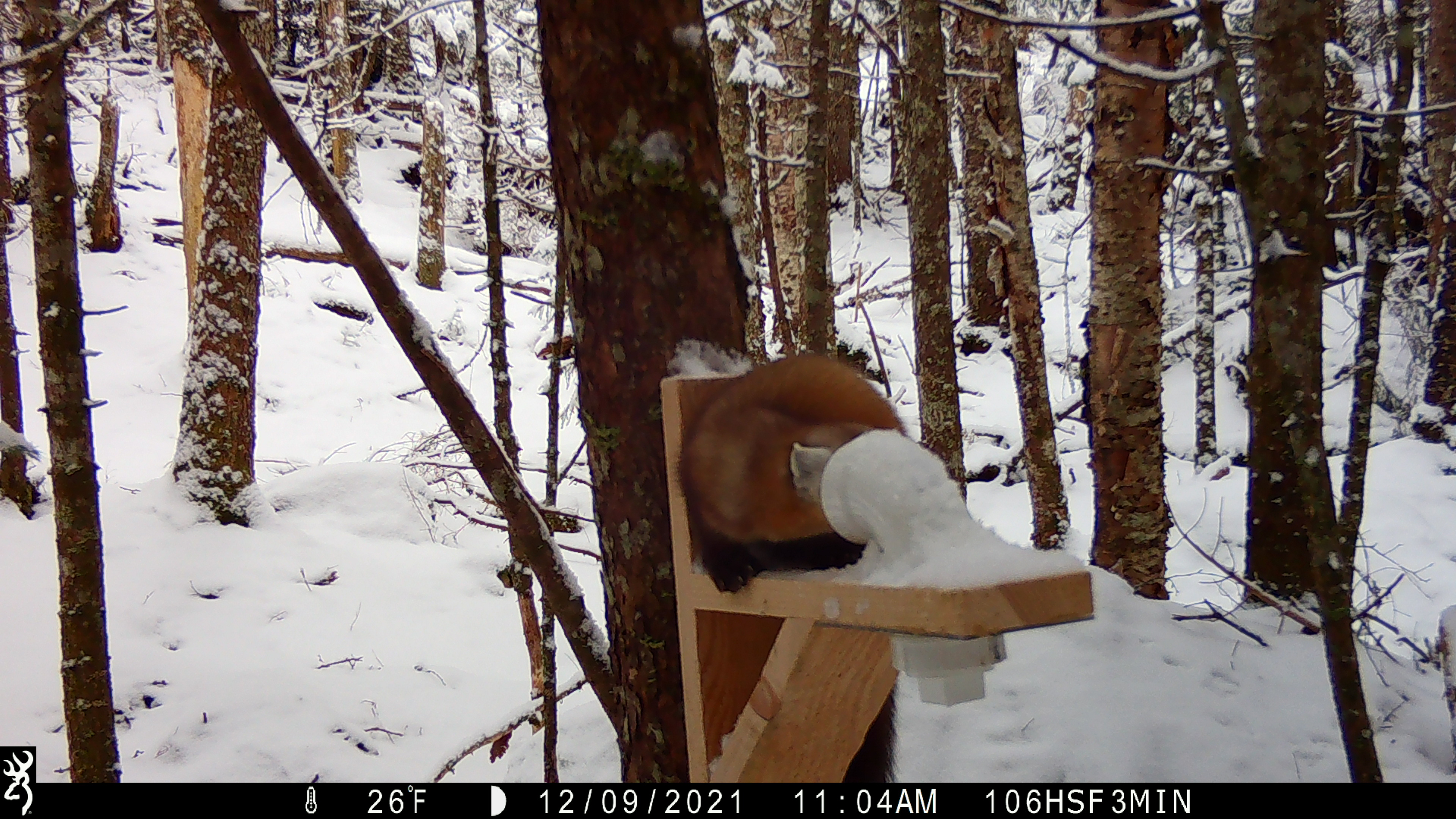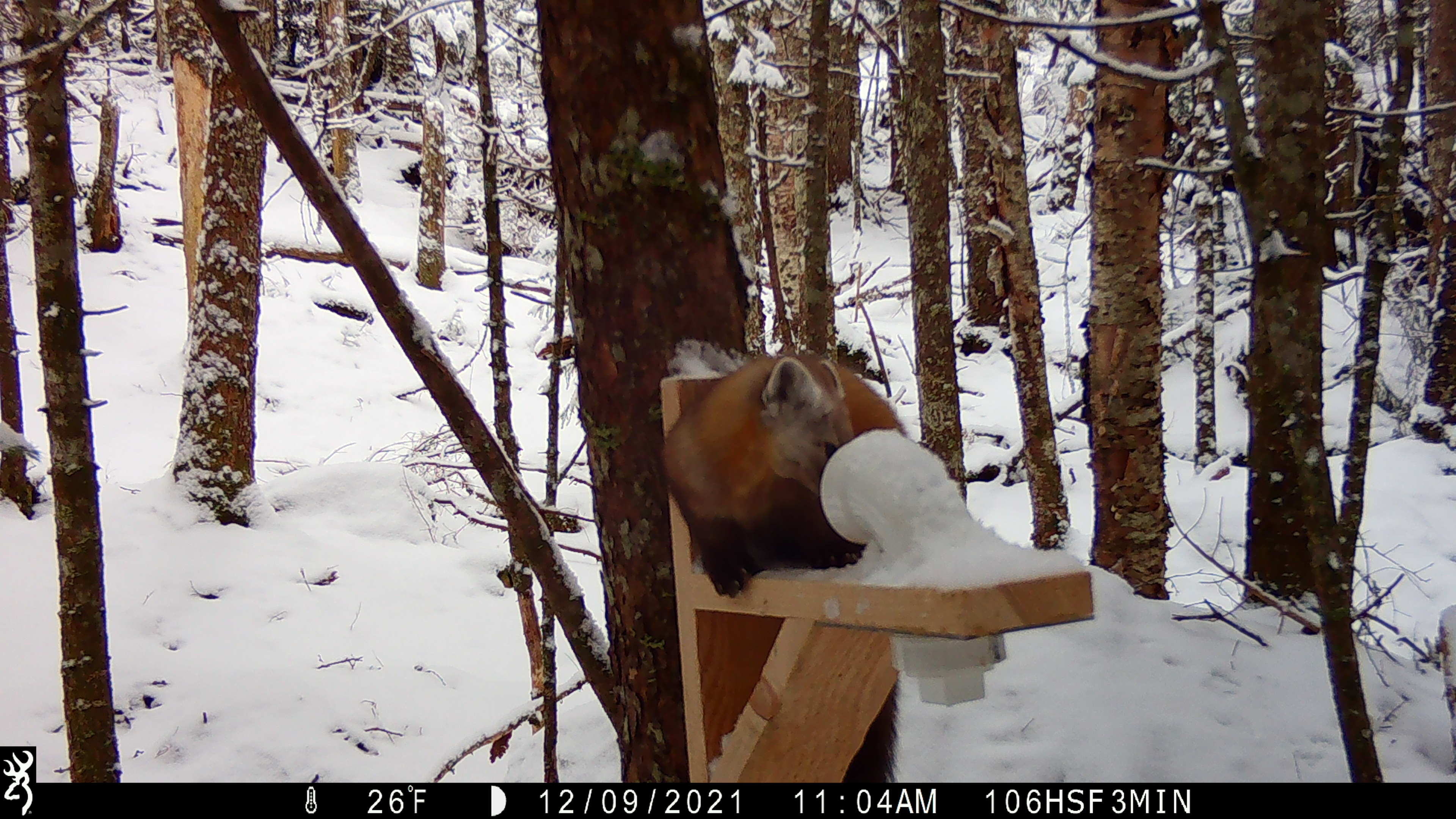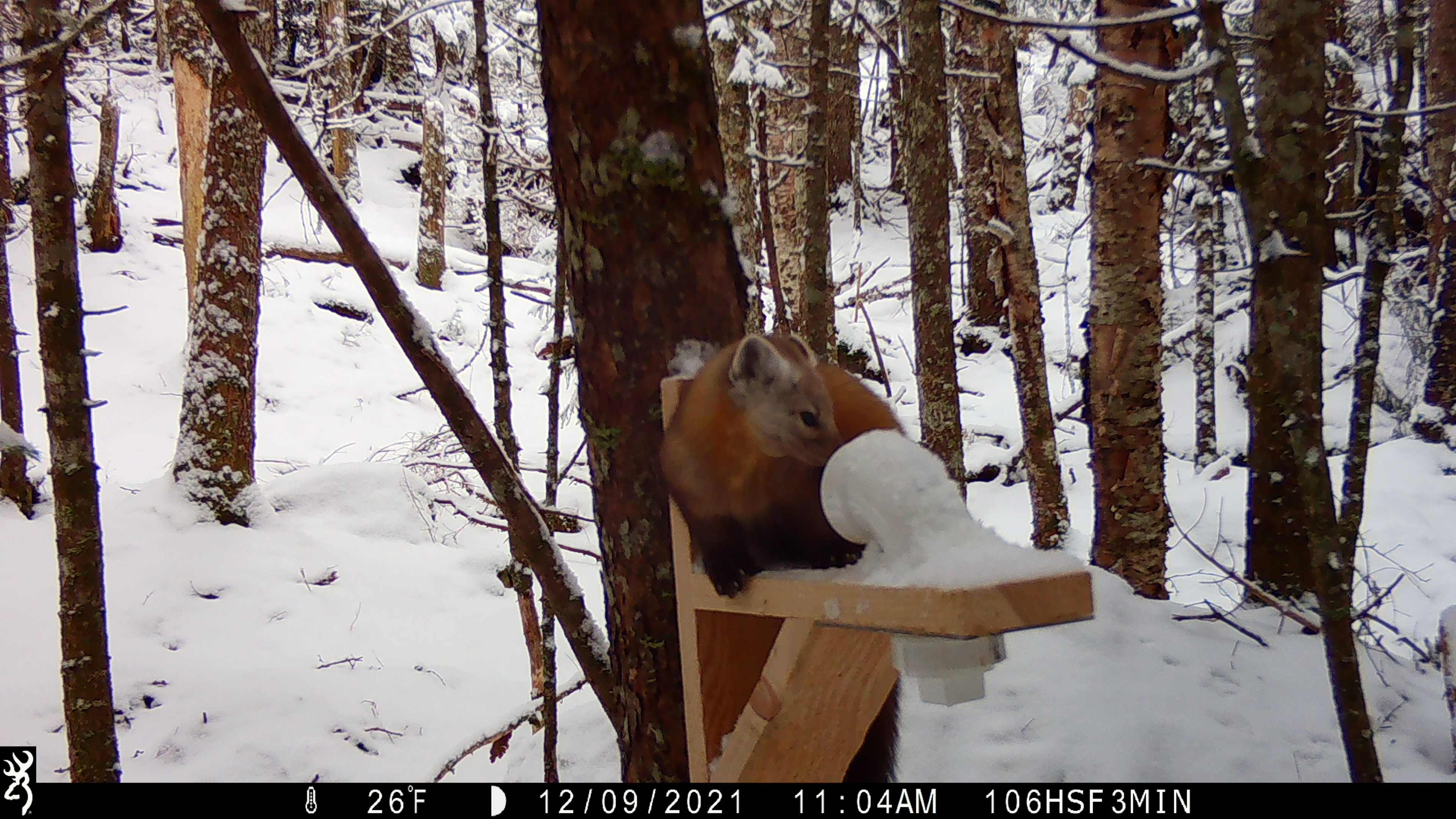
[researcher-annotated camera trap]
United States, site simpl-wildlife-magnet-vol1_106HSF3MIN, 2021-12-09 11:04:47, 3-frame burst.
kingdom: Animalia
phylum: Chordata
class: Mammalia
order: Carnivora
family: Mustelidae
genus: Martes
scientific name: Martes americana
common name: american marten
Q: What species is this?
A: American marten (Martes americana).